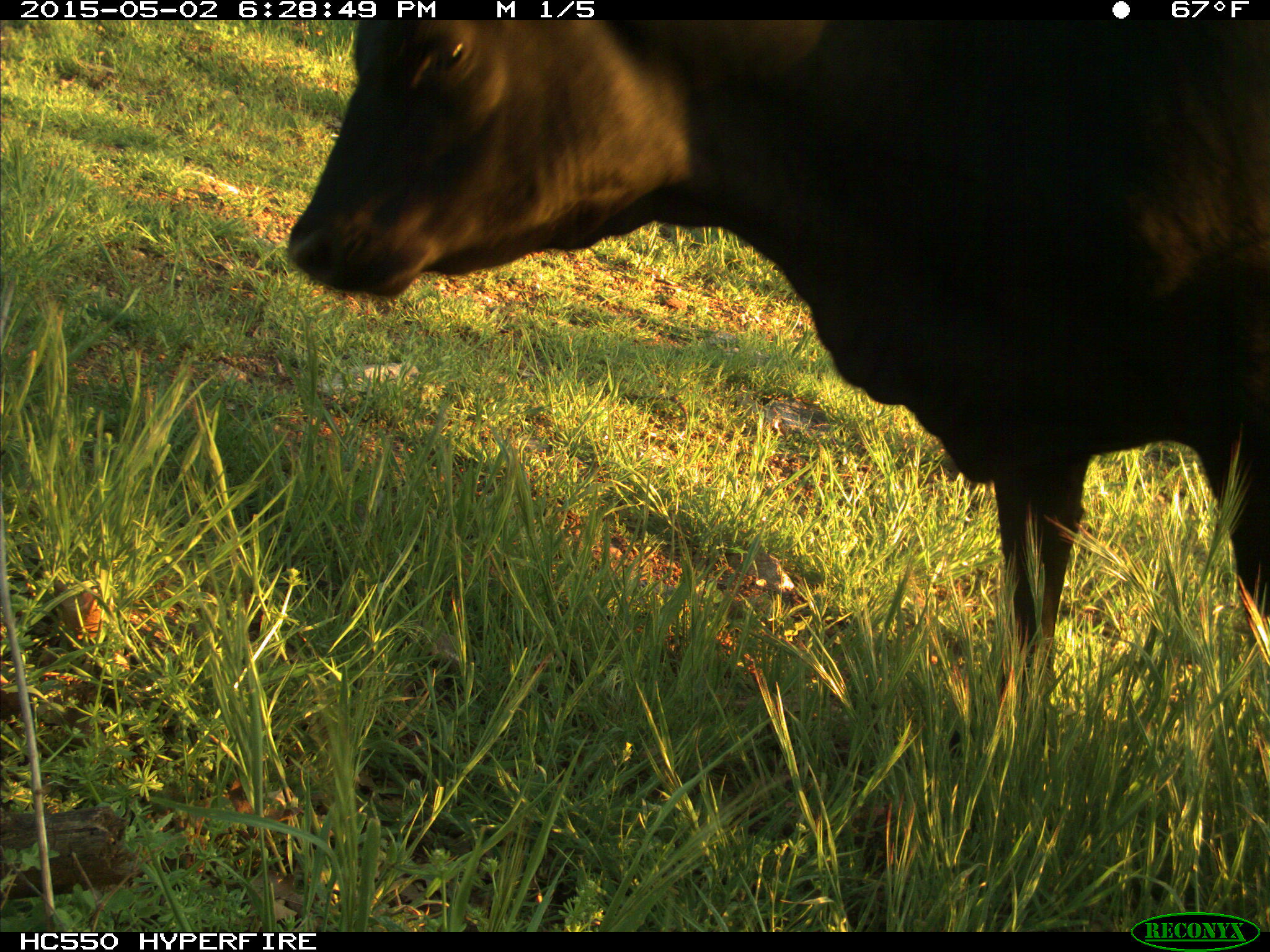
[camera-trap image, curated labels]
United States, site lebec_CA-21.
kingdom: Animalia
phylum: Chordata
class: Mammalia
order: Artiodactyla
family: Bovidae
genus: Bos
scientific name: Bos taurus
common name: domestic cow